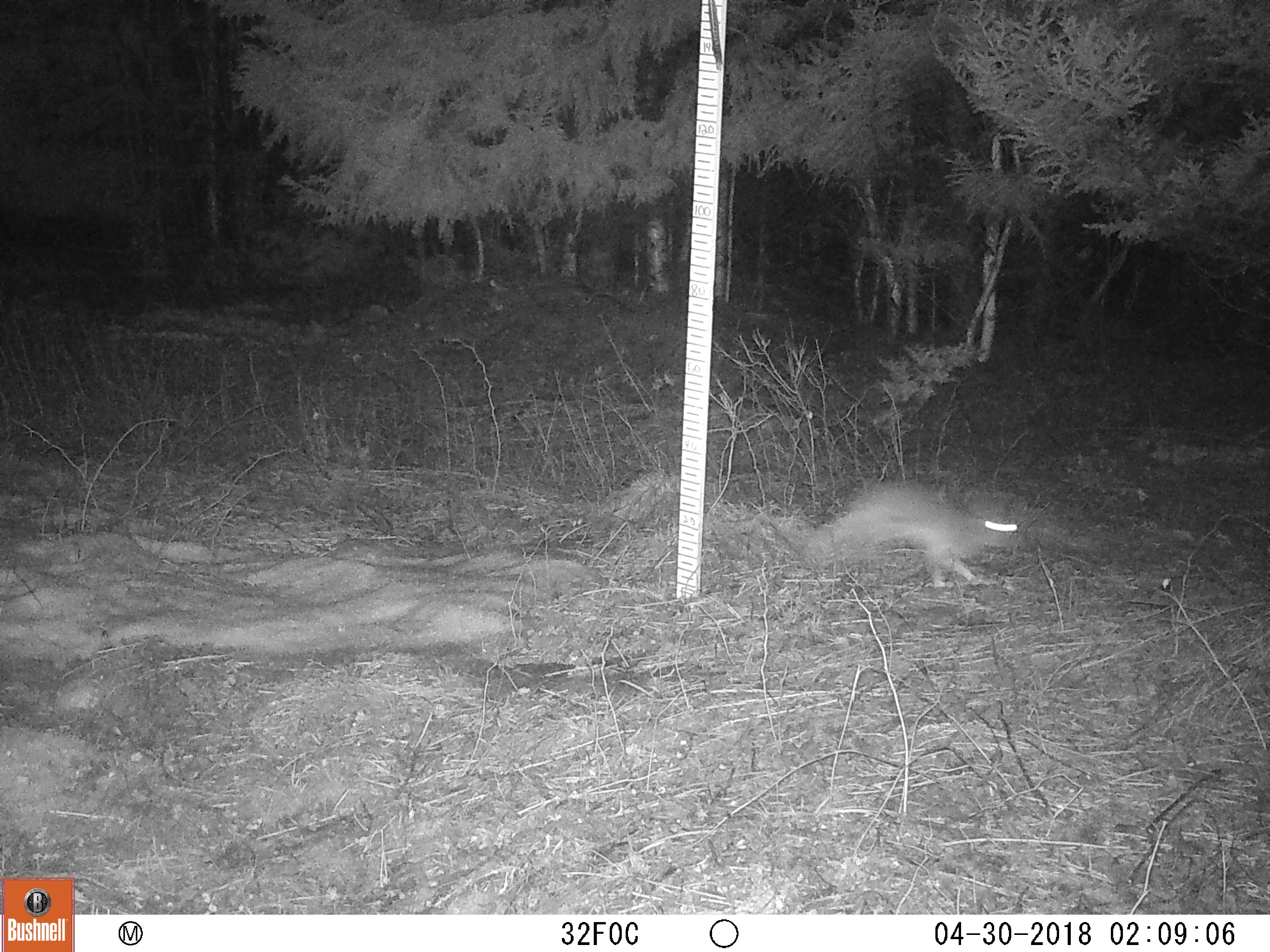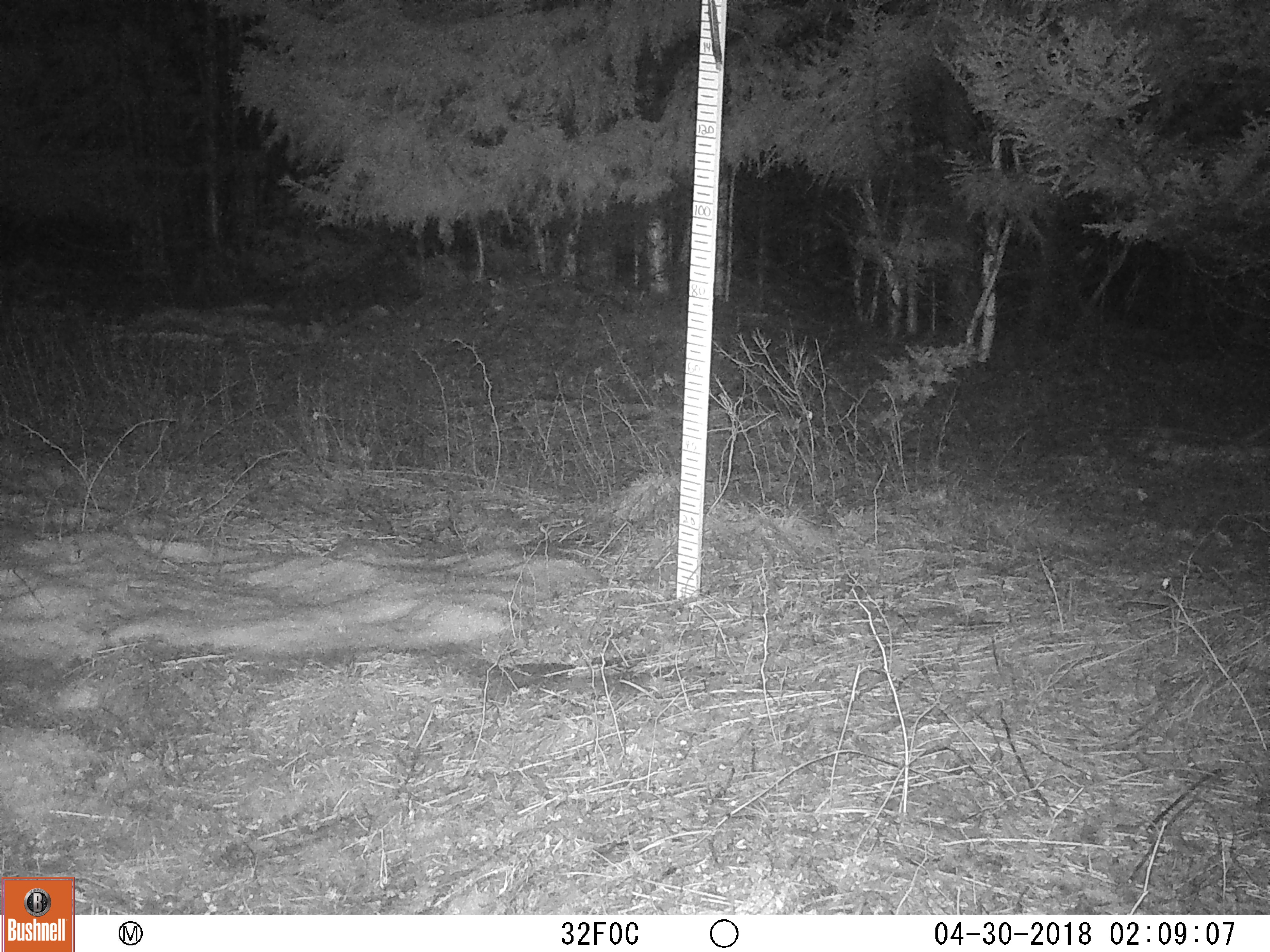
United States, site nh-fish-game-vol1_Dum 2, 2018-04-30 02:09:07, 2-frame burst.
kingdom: Animalia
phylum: Chordata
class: Mammalia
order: Lagomorpha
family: Leporidae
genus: Lepus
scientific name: Lepus americanus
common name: snowshoe hare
Snowshoe hare (Lepus americanus).